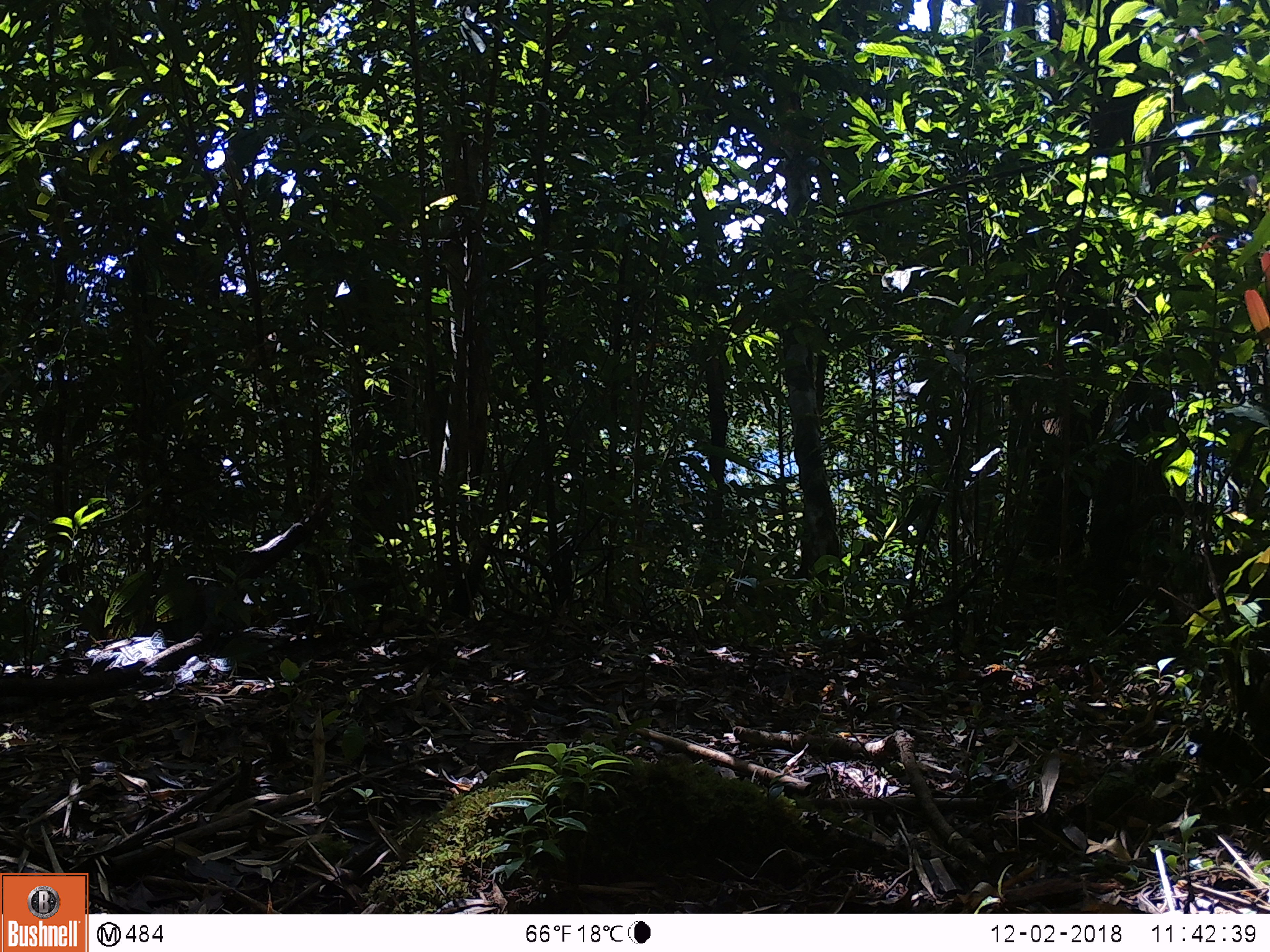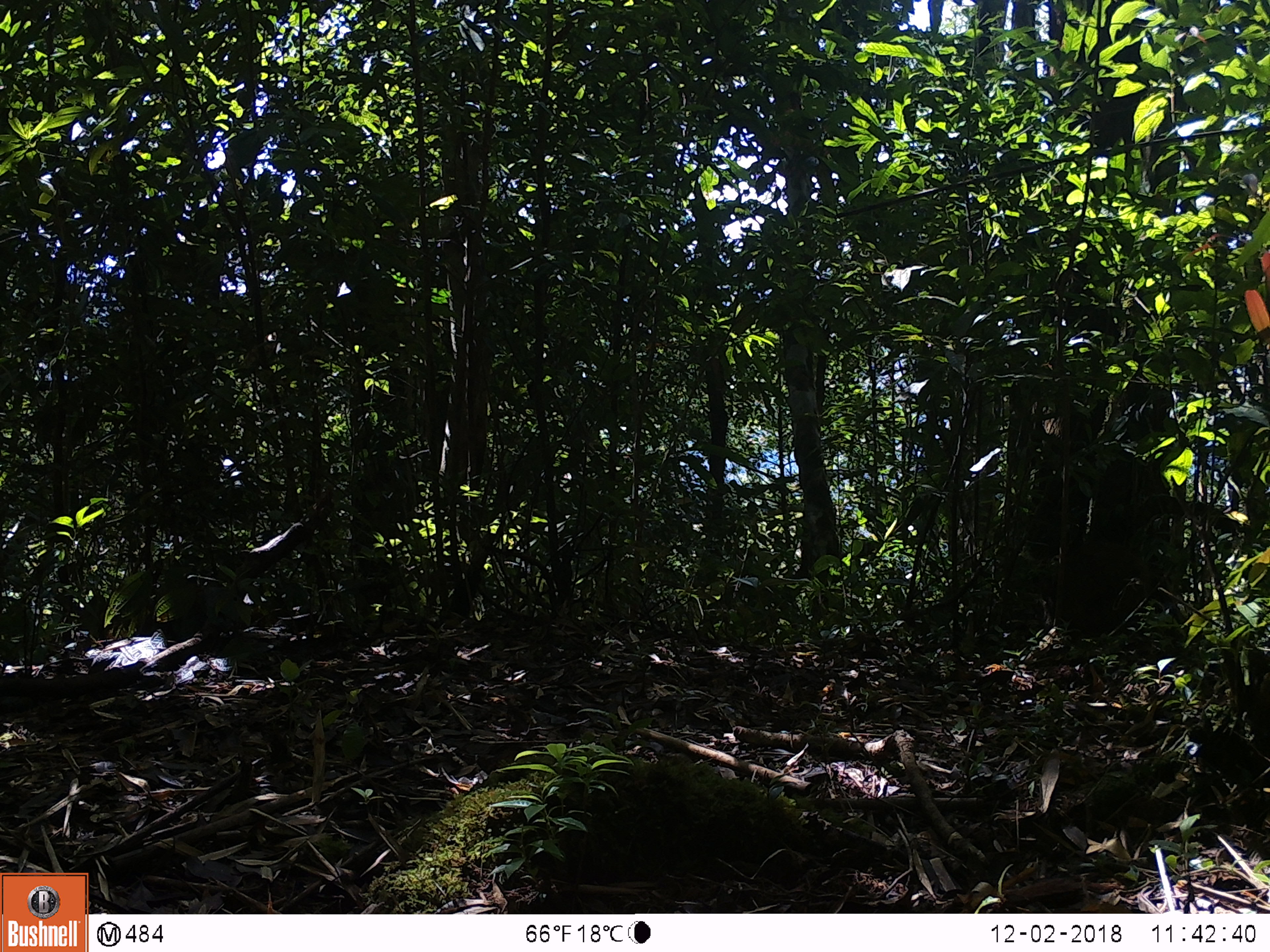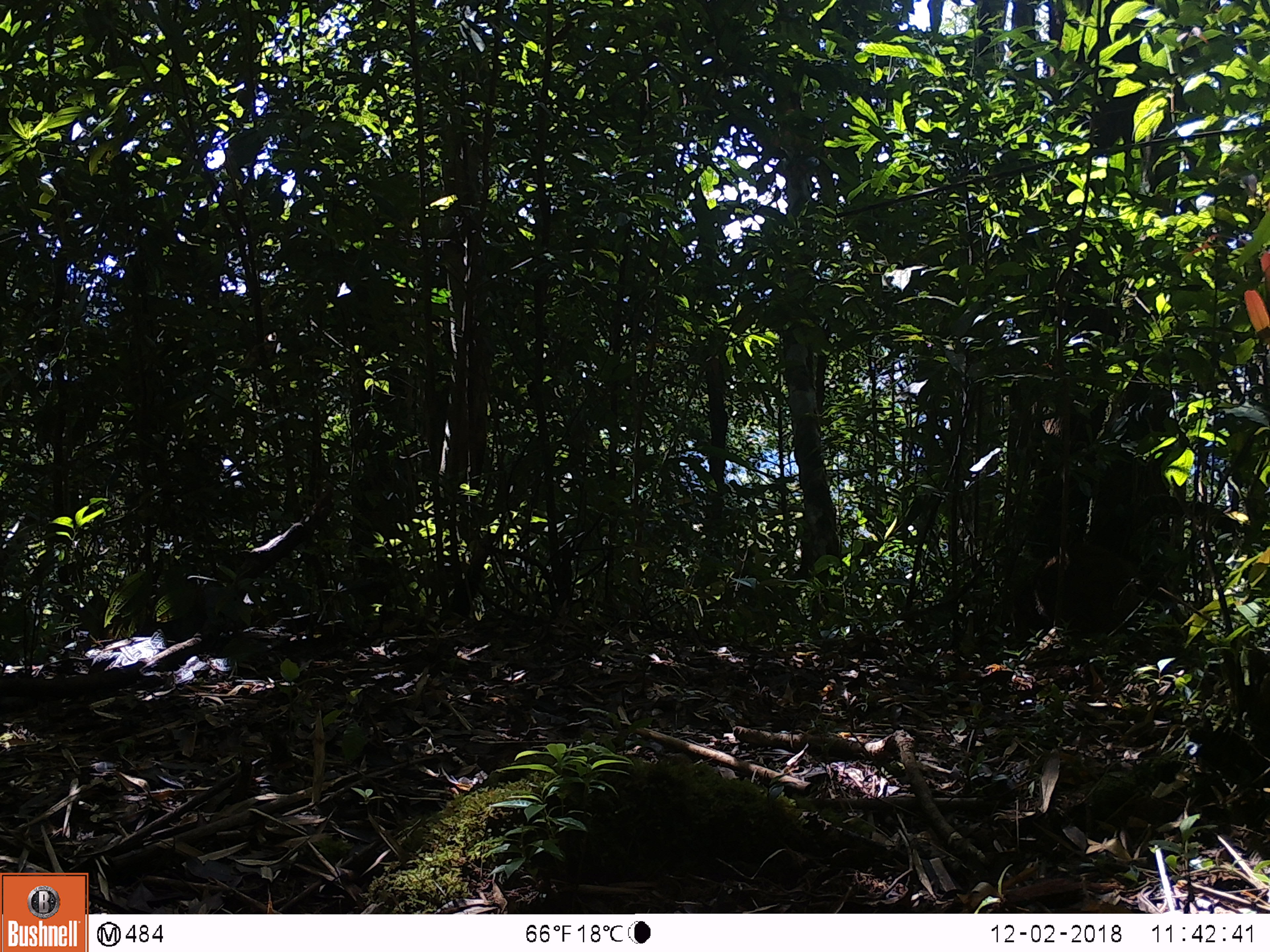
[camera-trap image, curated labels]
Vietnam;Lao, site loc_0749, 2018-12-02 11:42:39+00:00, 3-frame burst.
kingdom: Animalia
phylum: Chordata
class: Mammalia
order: Artiodactyla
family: Suidae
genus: Sus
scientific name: Sus scrofa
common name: eurasian wild pig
Eurasian wild pig (Sus scrofa). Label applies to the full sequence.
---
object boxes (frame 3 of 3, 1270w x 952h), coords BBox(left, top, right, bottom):
eurasian wild pig: BBox(1034, 545, 1149, 634)